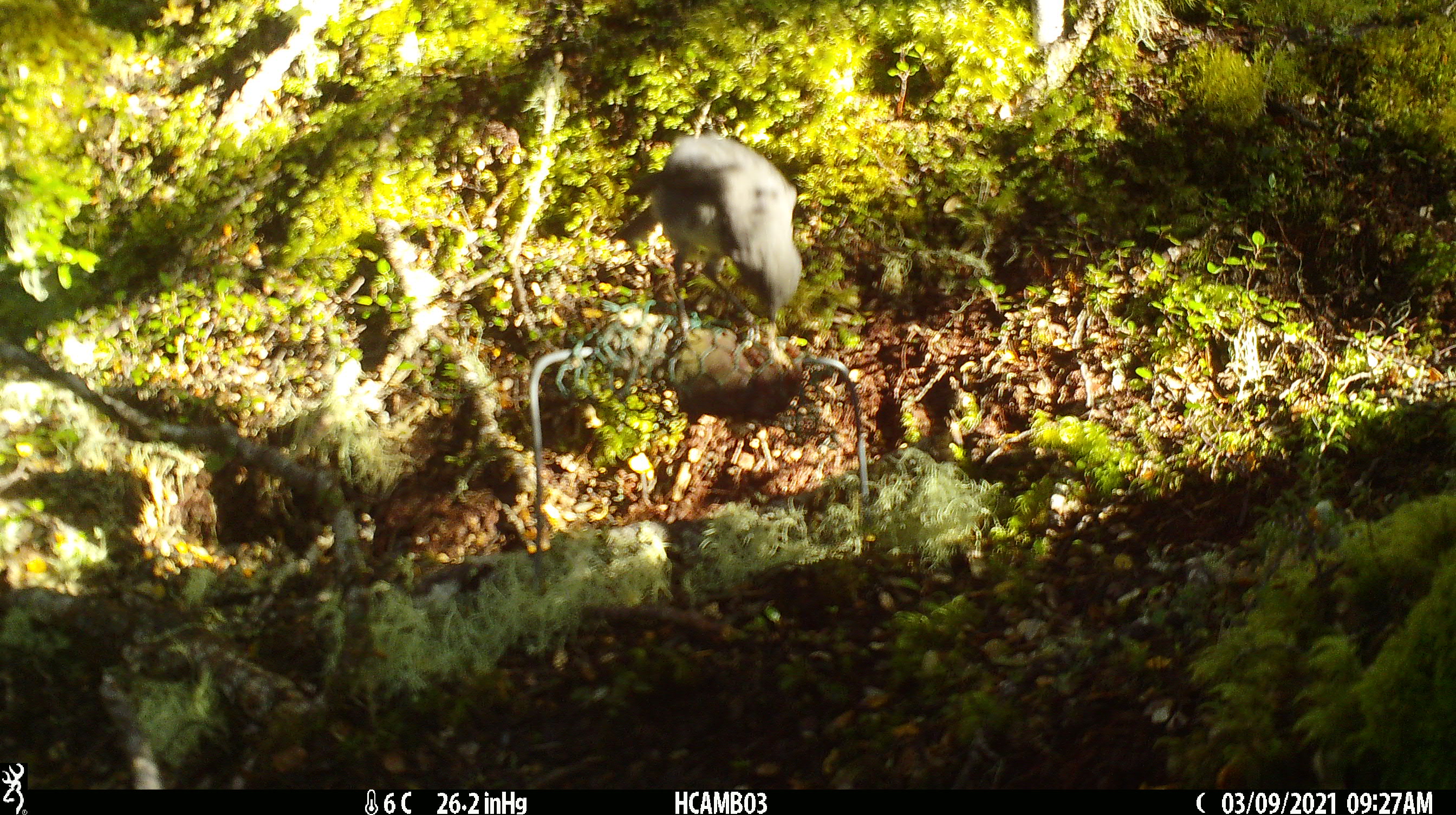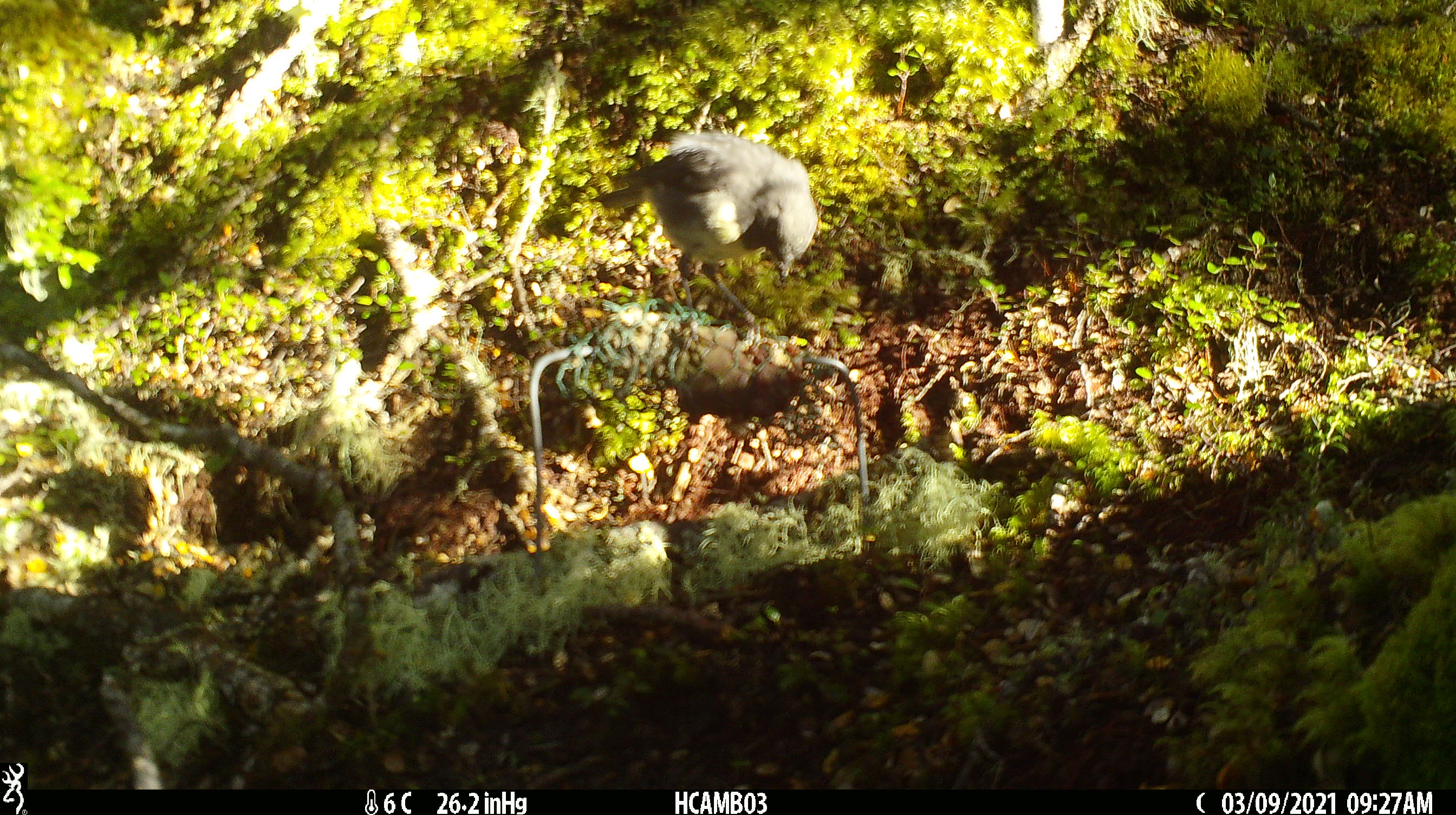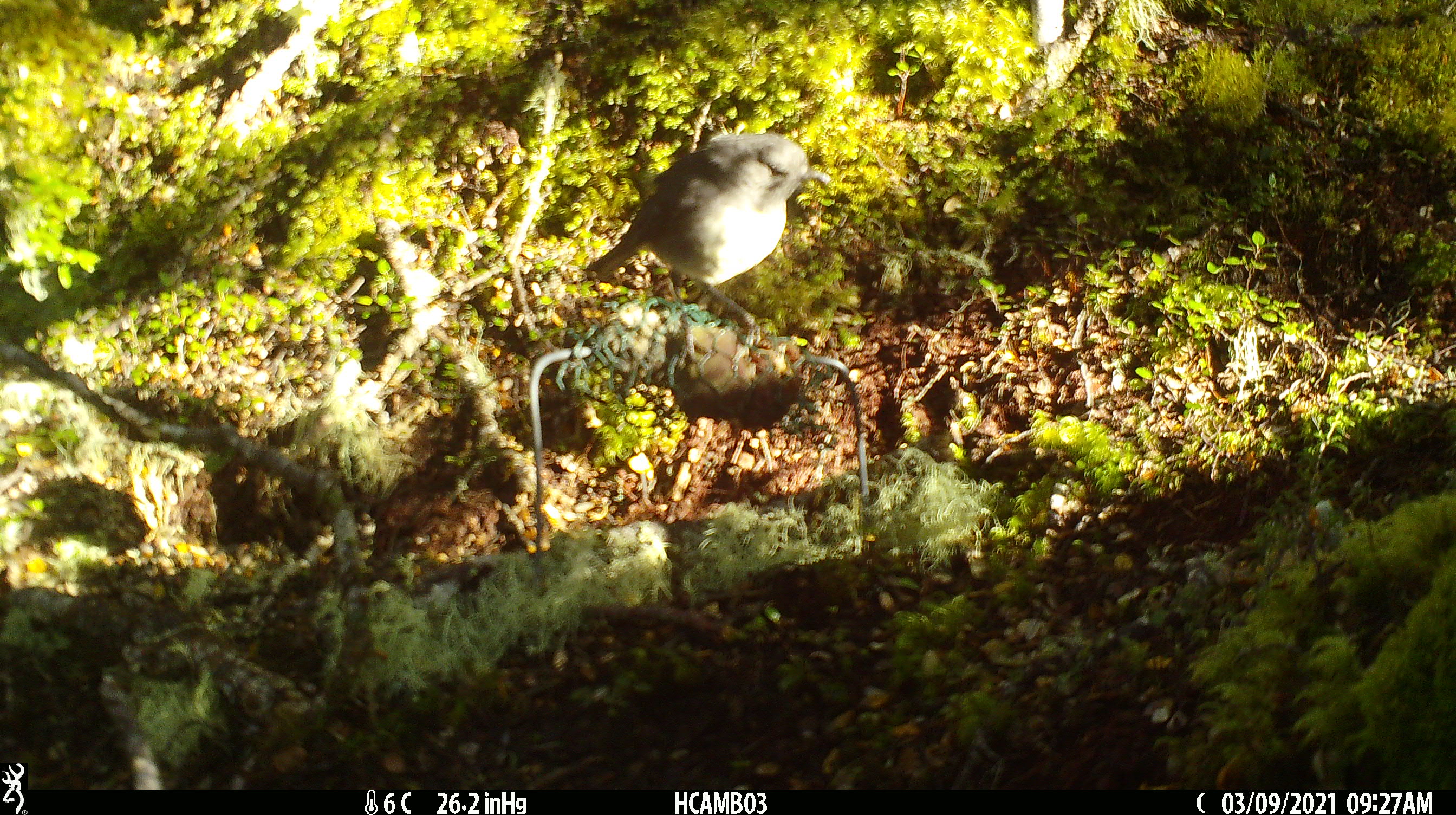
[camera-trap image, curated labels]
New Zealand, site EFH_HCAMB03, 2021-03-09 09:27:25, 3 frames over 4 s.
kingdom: Animalia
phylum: Chordata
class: Aves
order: Passeriformes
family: Petroicidae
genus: Petroica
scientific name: Petroica australis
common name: new zealand robin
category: robin